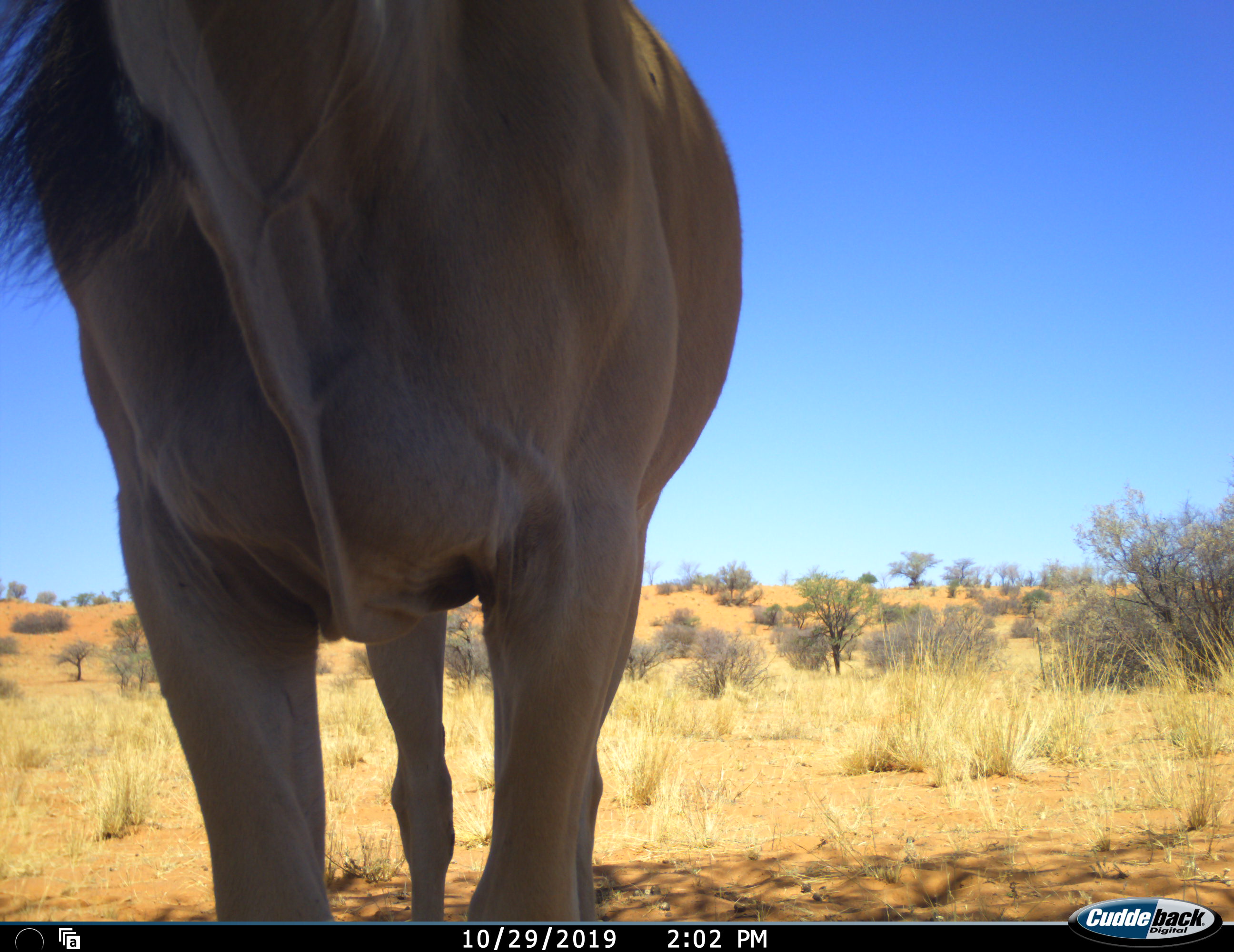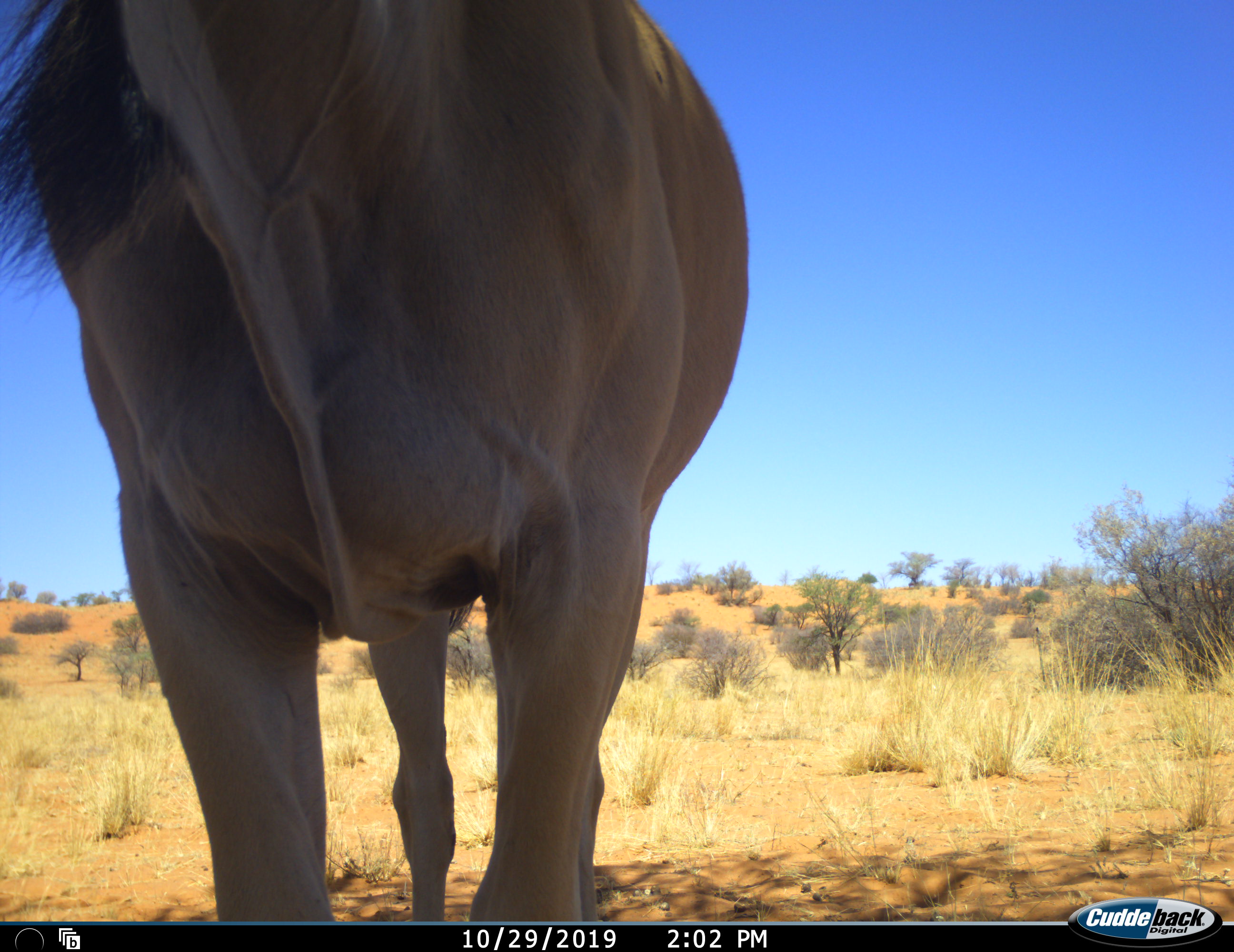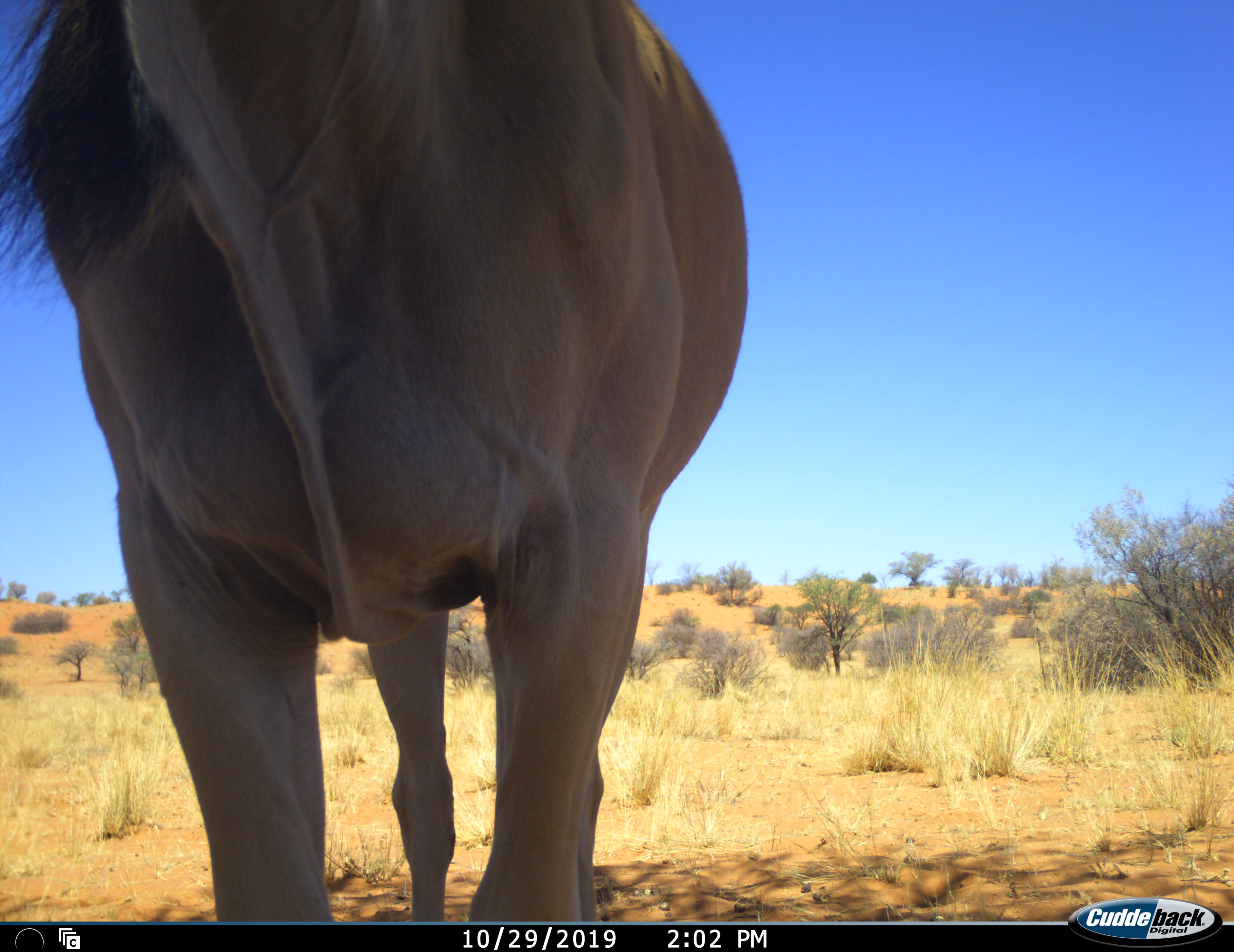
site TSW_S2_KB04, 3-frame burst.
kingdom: Animalia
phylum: Chordata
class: Mammalia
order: Artiodactyla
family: Bovidae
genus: Tragelaphus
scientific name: Tragelaphus oryx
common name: eland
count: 1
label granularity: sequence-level